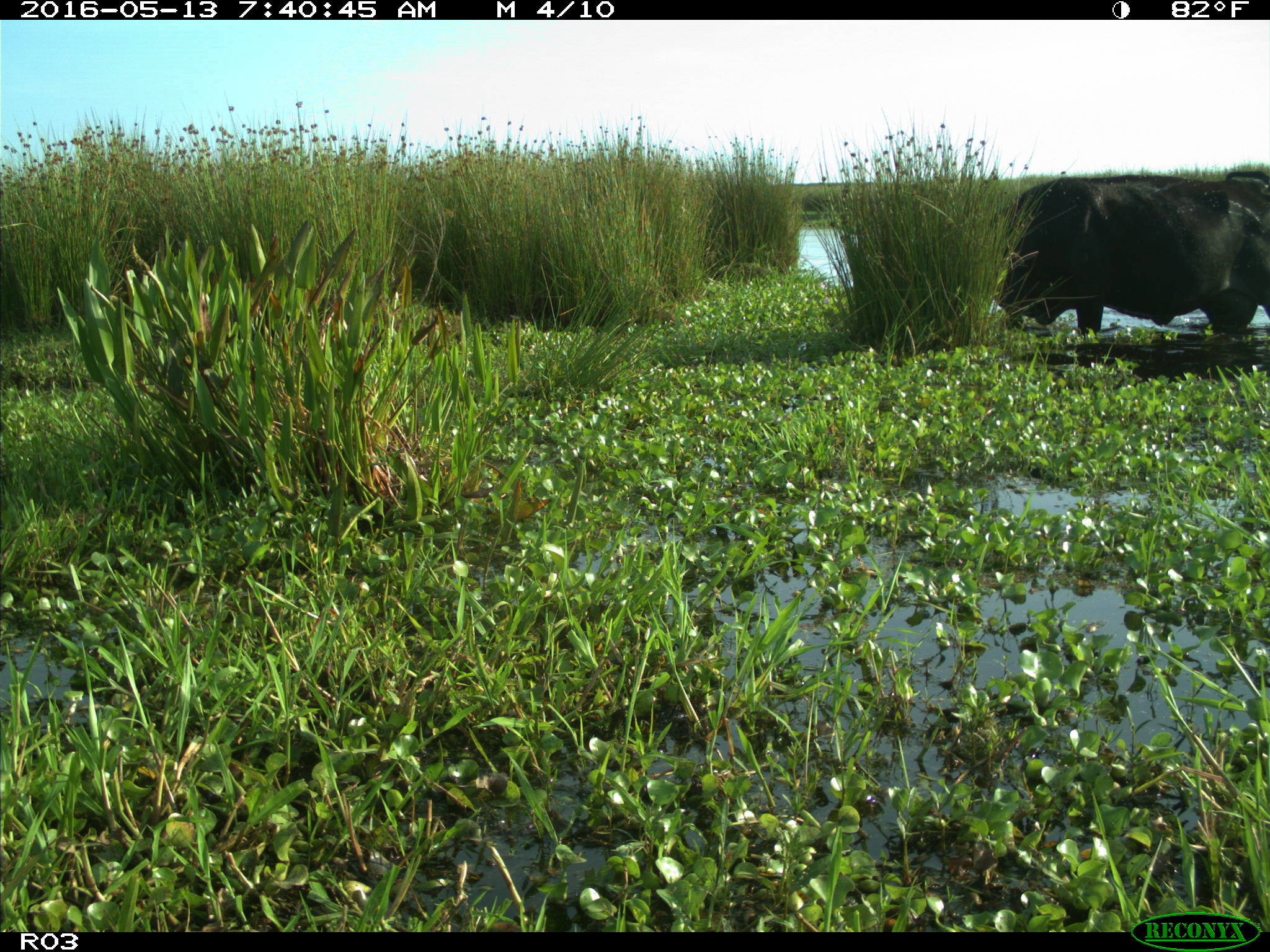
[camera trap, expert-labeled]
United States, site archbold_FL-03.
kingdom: Animalia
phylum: Chordata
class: Mammalia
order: Artiodactyla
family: Bovidae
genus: Bos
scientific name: Bos taurus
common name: domestic cow